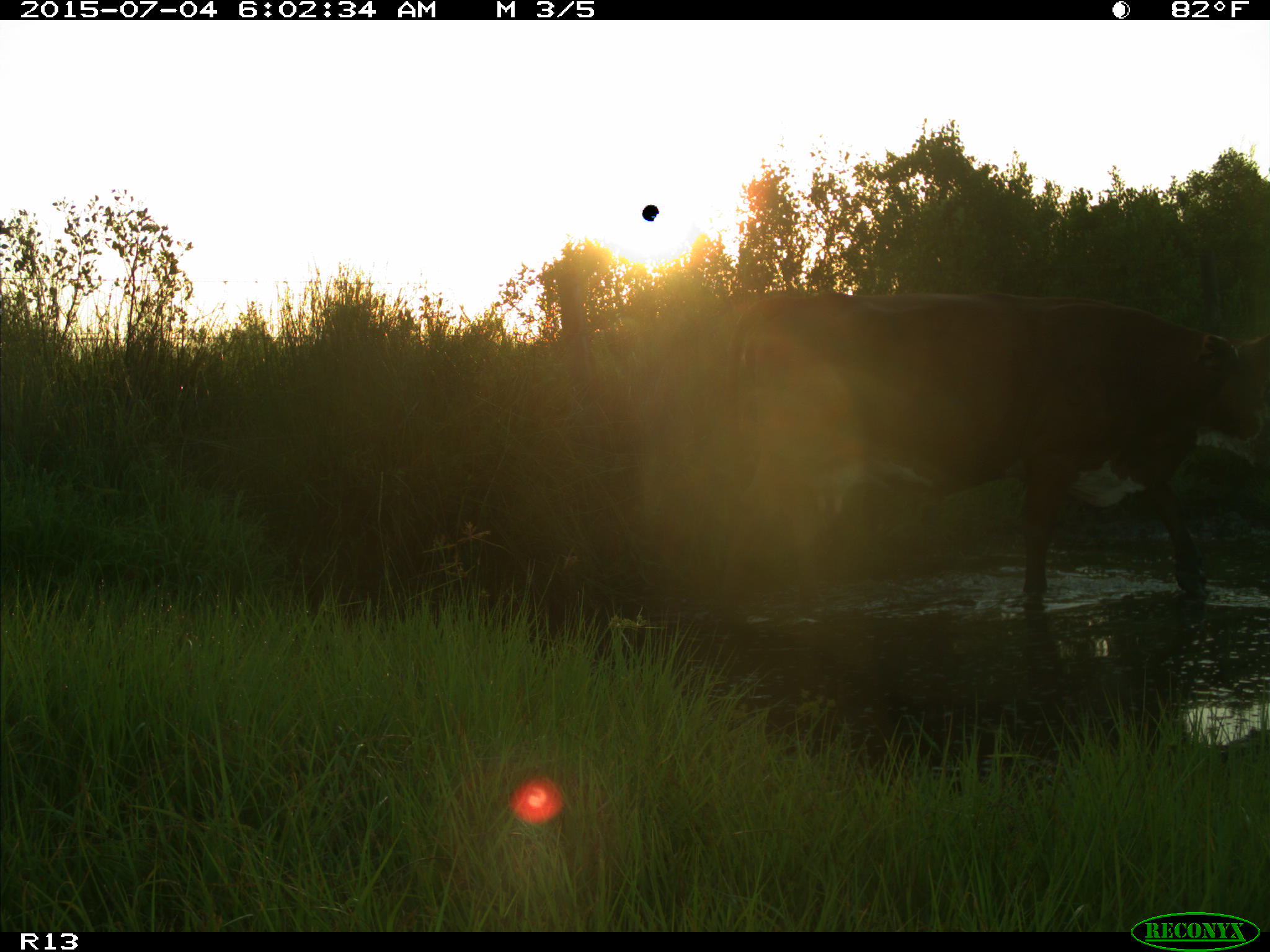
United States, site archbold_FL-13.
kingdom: Animalia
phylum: Chordata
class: Mammalia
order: Artiodactyla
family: Bovidae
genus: Bos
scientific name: Bos taurus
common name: domestic cow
Bos taurus (domestic cow).